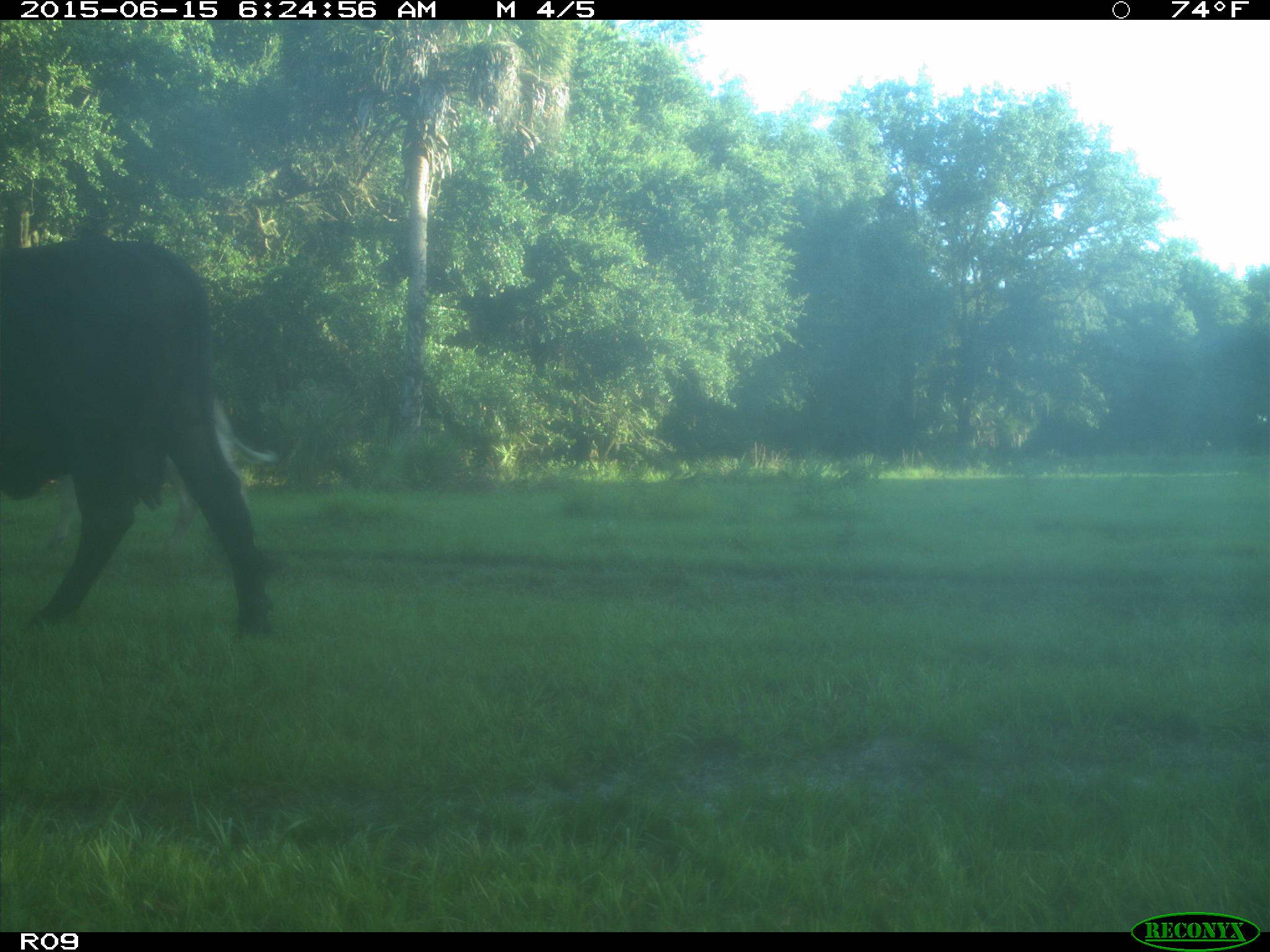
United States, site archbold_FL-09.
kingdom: Animalia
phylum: Chordata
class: Mammalia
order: Artiodactyla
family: Bovidae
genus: Bos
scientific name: Bos taurus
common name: domestic cow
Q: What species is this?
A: Bos taurus (domestic cow).